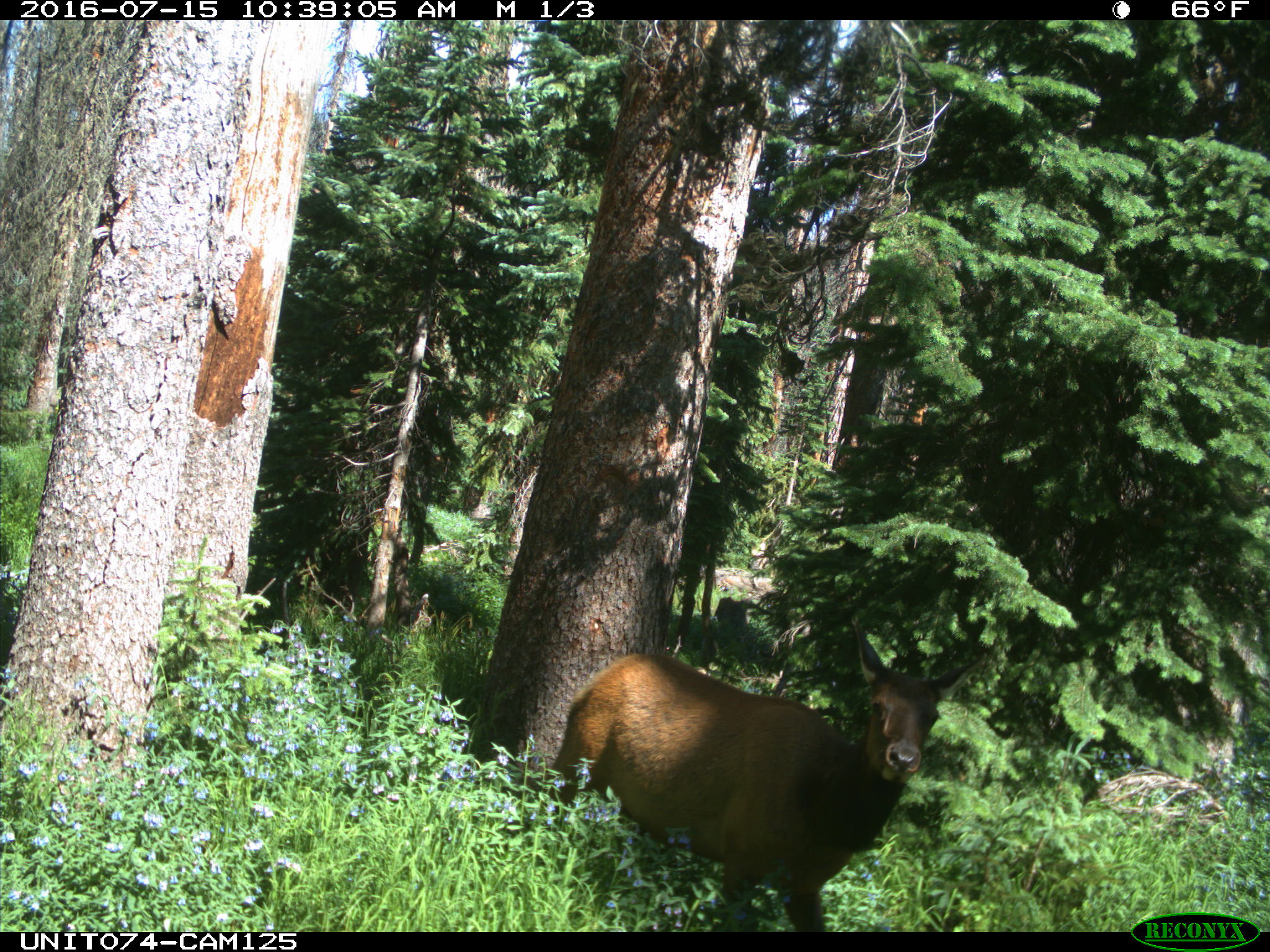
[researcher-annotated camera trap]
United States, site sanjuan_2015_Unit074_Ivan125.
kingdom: Animalia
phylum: Chordata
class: Mammalia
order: Artiodactyla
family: Cervidae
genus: Cervus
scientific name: Cervus elaphus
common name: red deer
Cervus elaphus (red deer).